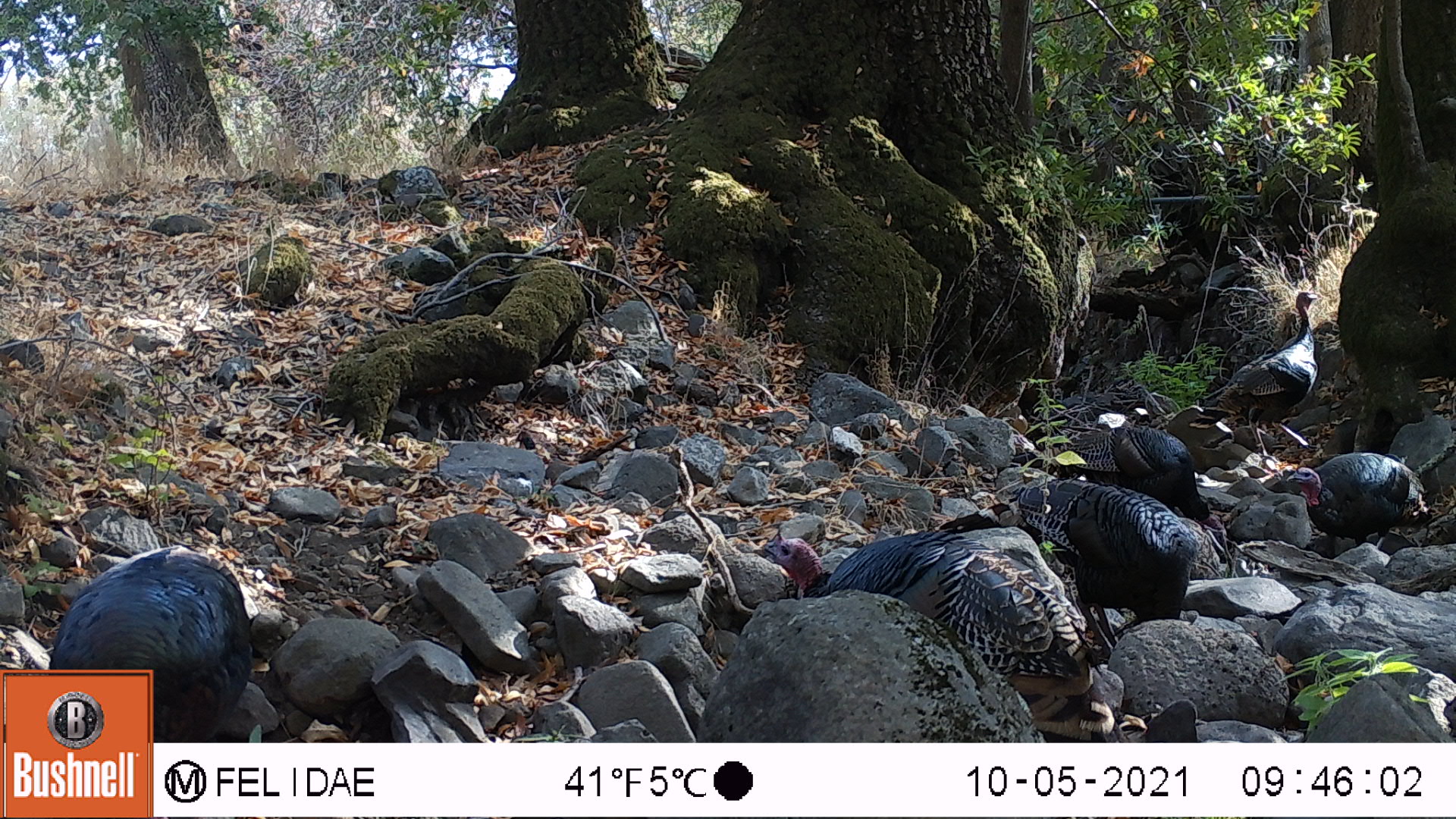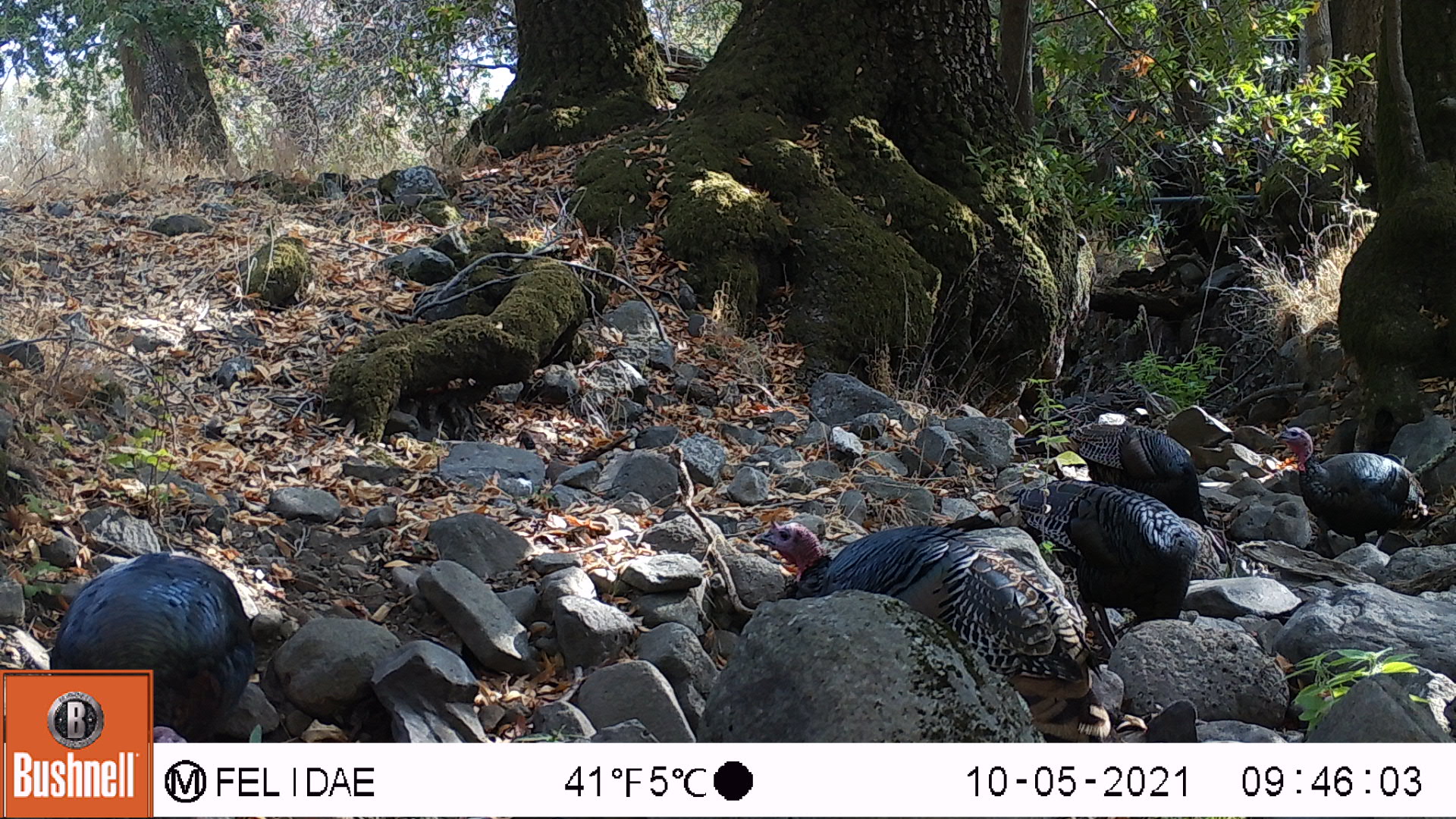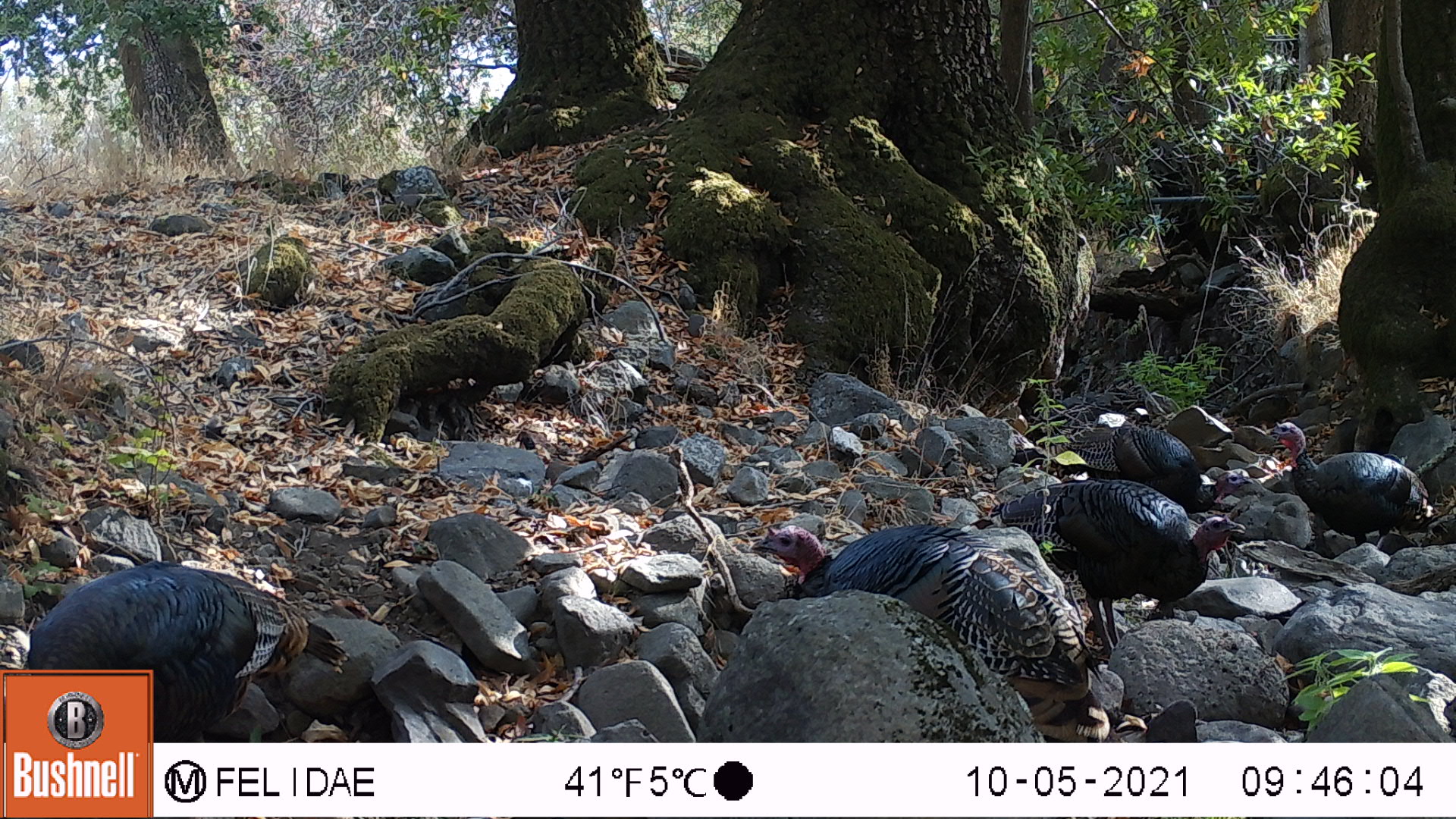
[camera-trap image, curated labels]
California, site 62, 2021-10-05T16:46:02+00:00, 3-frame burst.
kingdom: Animalia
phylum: Chordata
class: Aves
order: Galliformes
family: Phasianidae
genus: Meleagris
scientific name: Meleagris gallopavo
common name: turkey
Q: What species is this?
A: Turkey (Meleagris gallopavo).